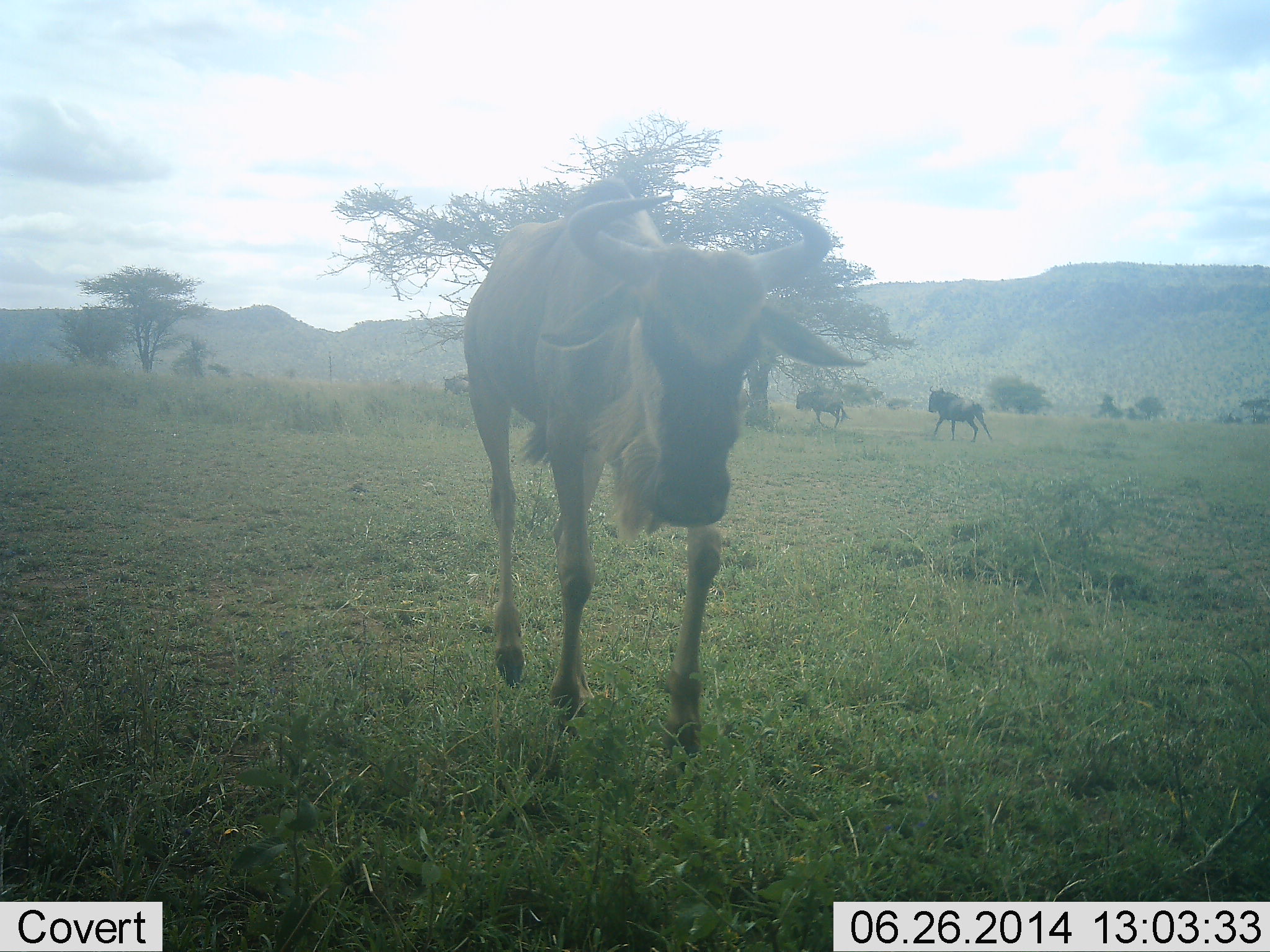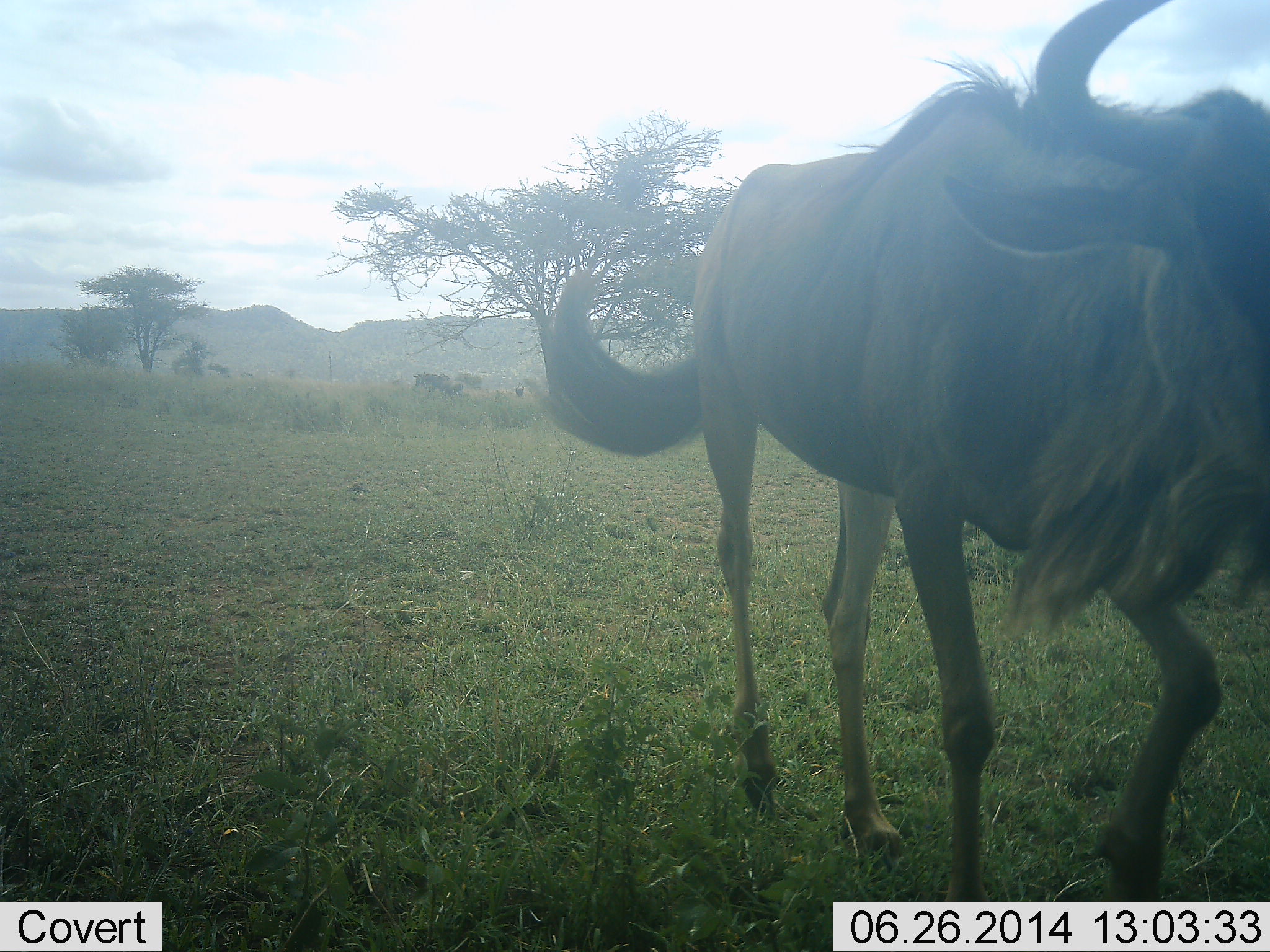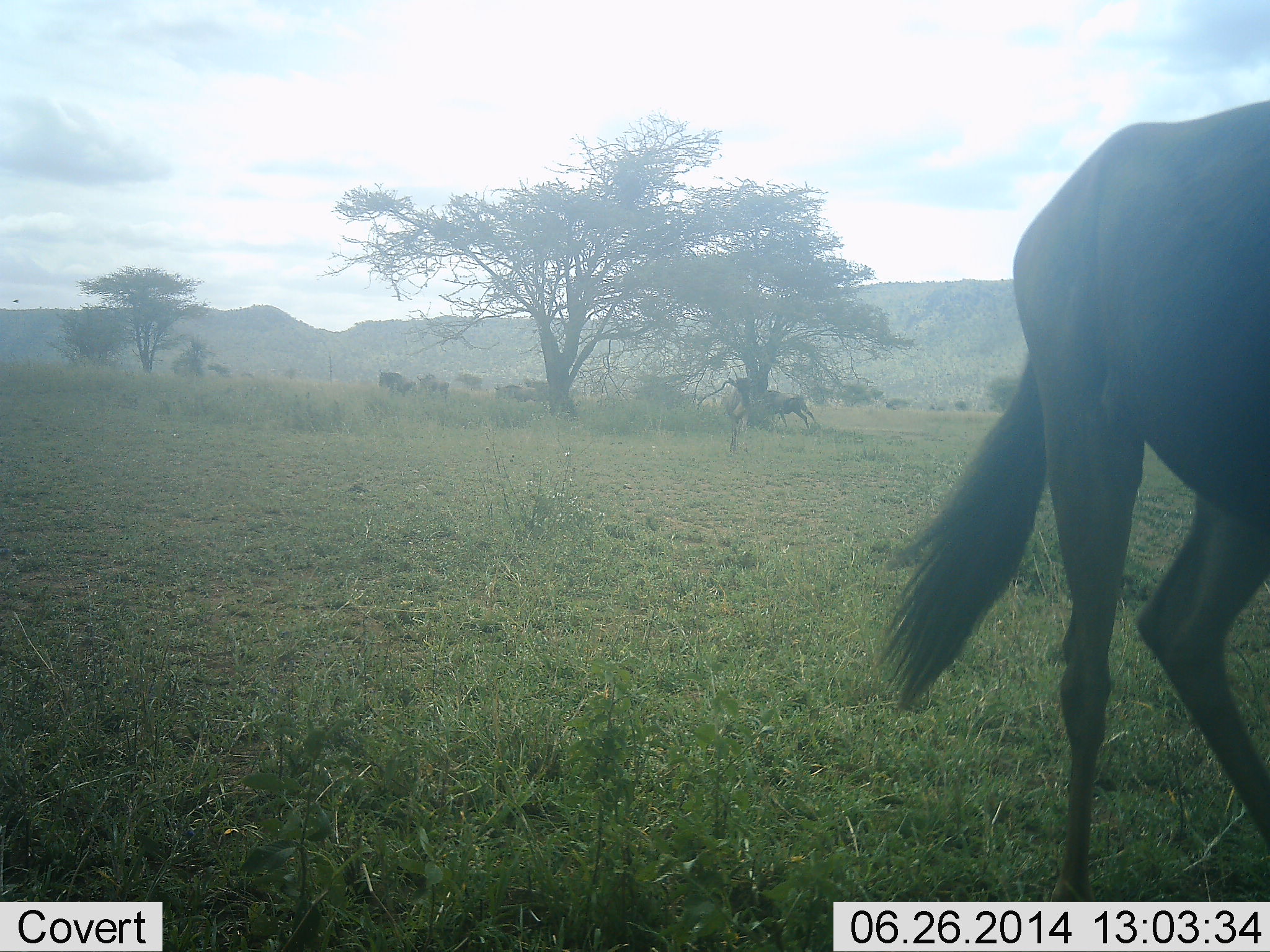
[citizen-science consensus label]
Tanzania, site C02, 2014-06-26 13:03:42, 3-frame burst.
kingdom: Animalia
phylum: Chordata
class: Mammalia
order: Artiodactyla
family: Bovidae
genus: Connochaetes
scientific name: Connochaetes taurinus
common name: blue wildebeest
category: wildebeest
Wildebeest (blue wildebeest) (Connochaetes taurinus), count 7. Behavior (volunteer vote fractions): standing 20%, resting 0%, moving 100%, interacting 0%. Young present (vote fraction): 0%. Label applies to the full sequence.